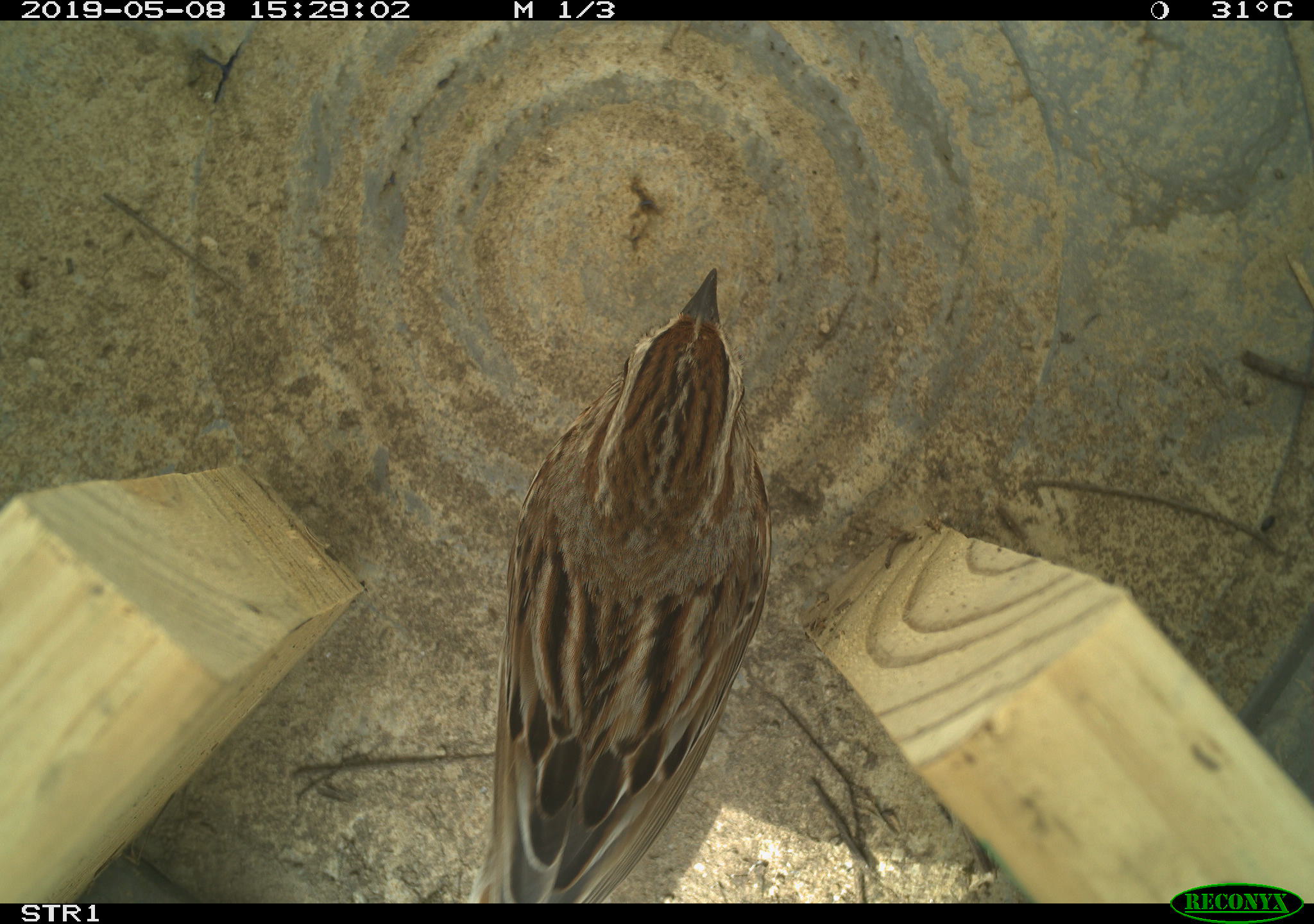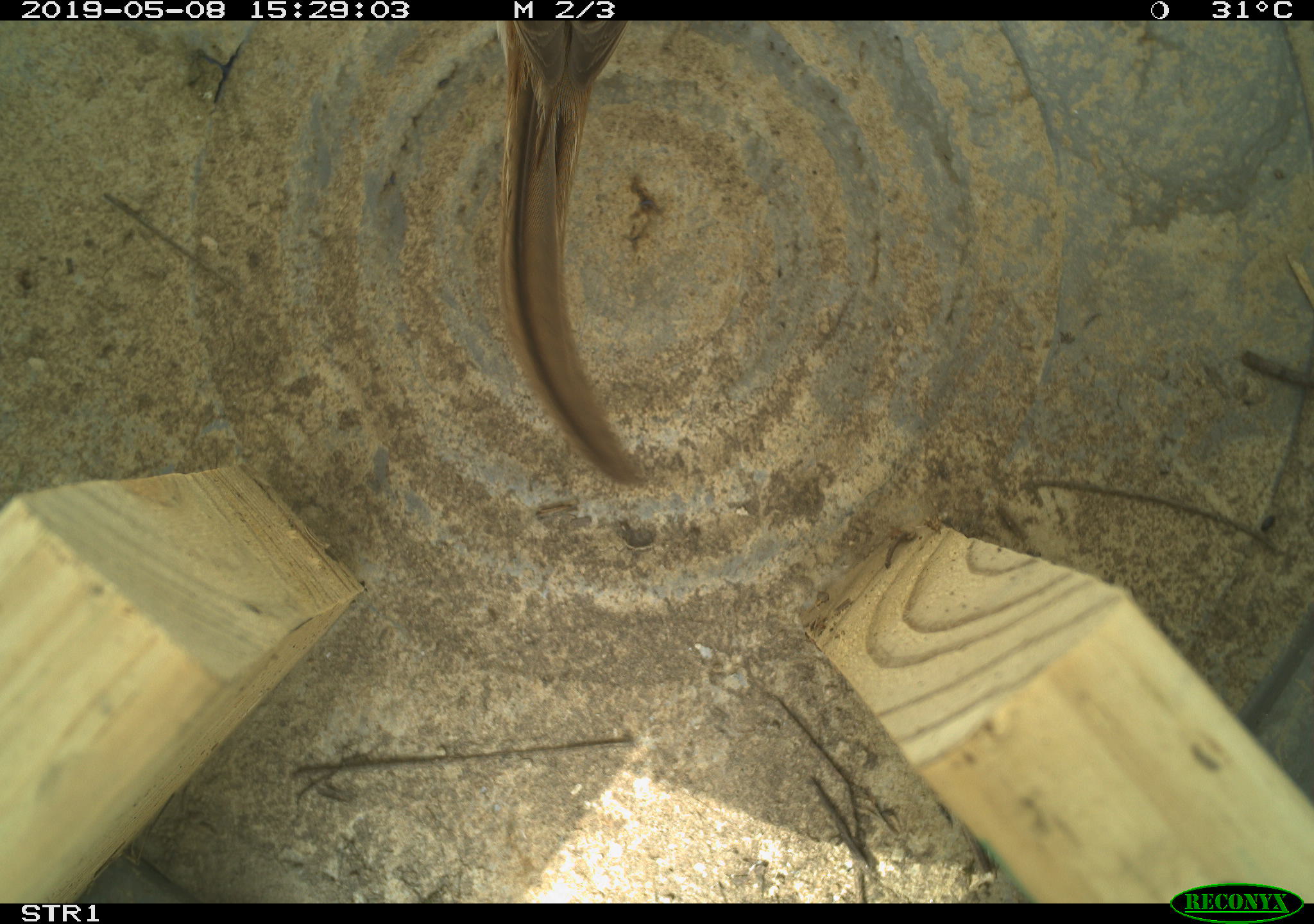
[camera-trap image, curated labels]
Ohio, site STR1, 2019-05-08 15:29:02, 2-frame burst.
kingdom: Animalia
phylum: Chordata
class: Aves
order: Passeriformes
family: Passerellidae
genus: Melospiza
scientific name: Melospiza melodia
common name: song sparrow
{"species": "song sparrow (Melospiza melodia)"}